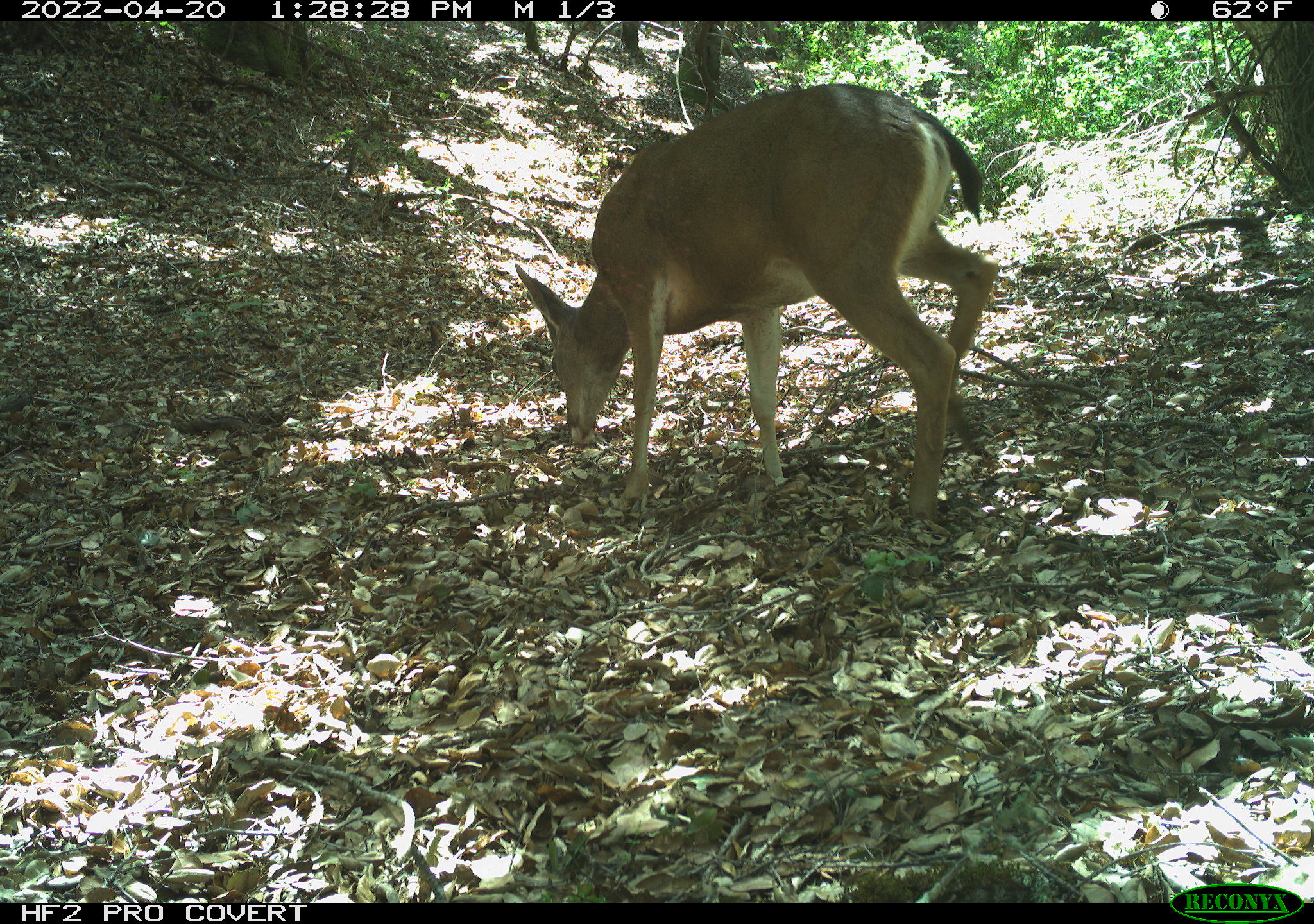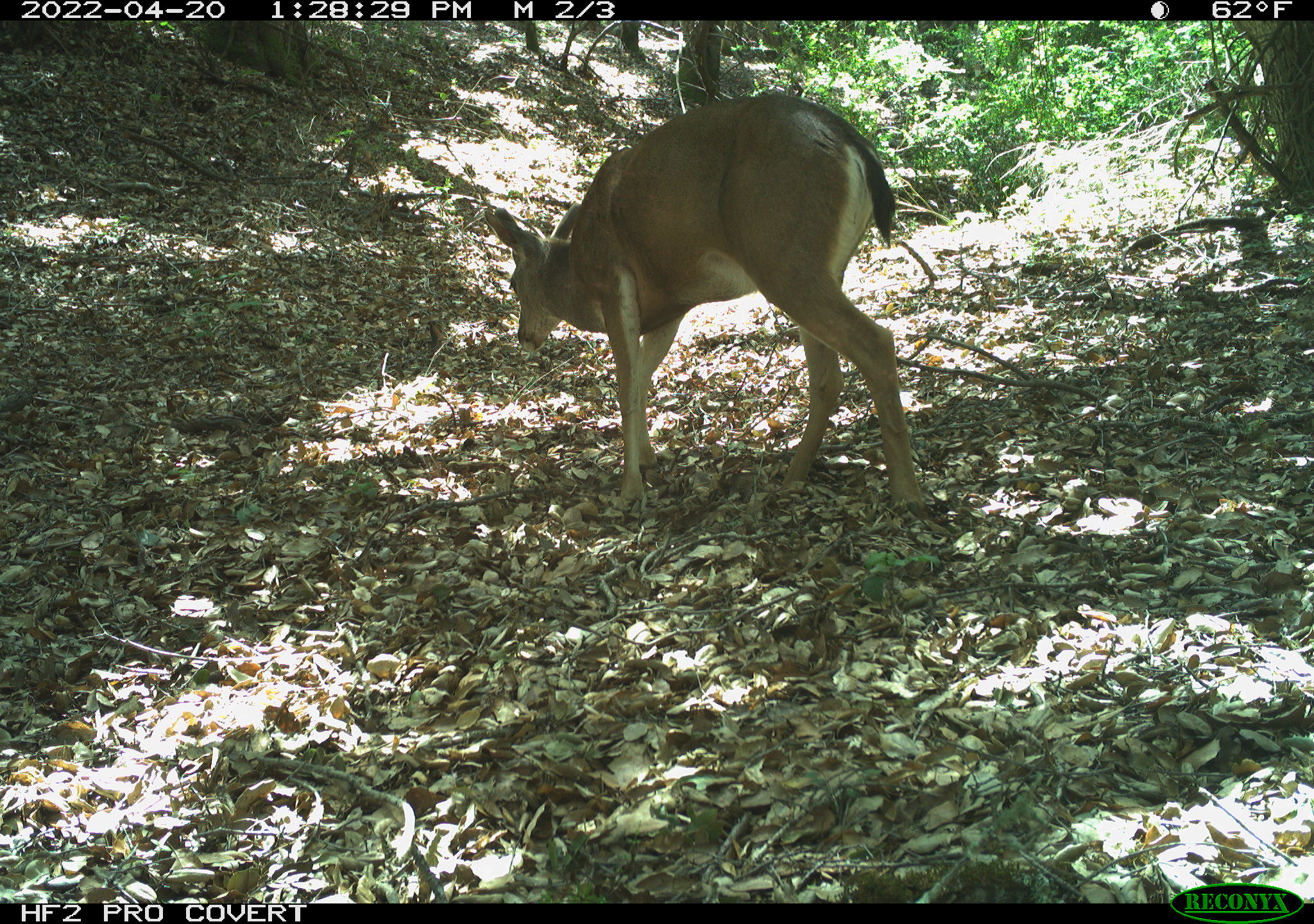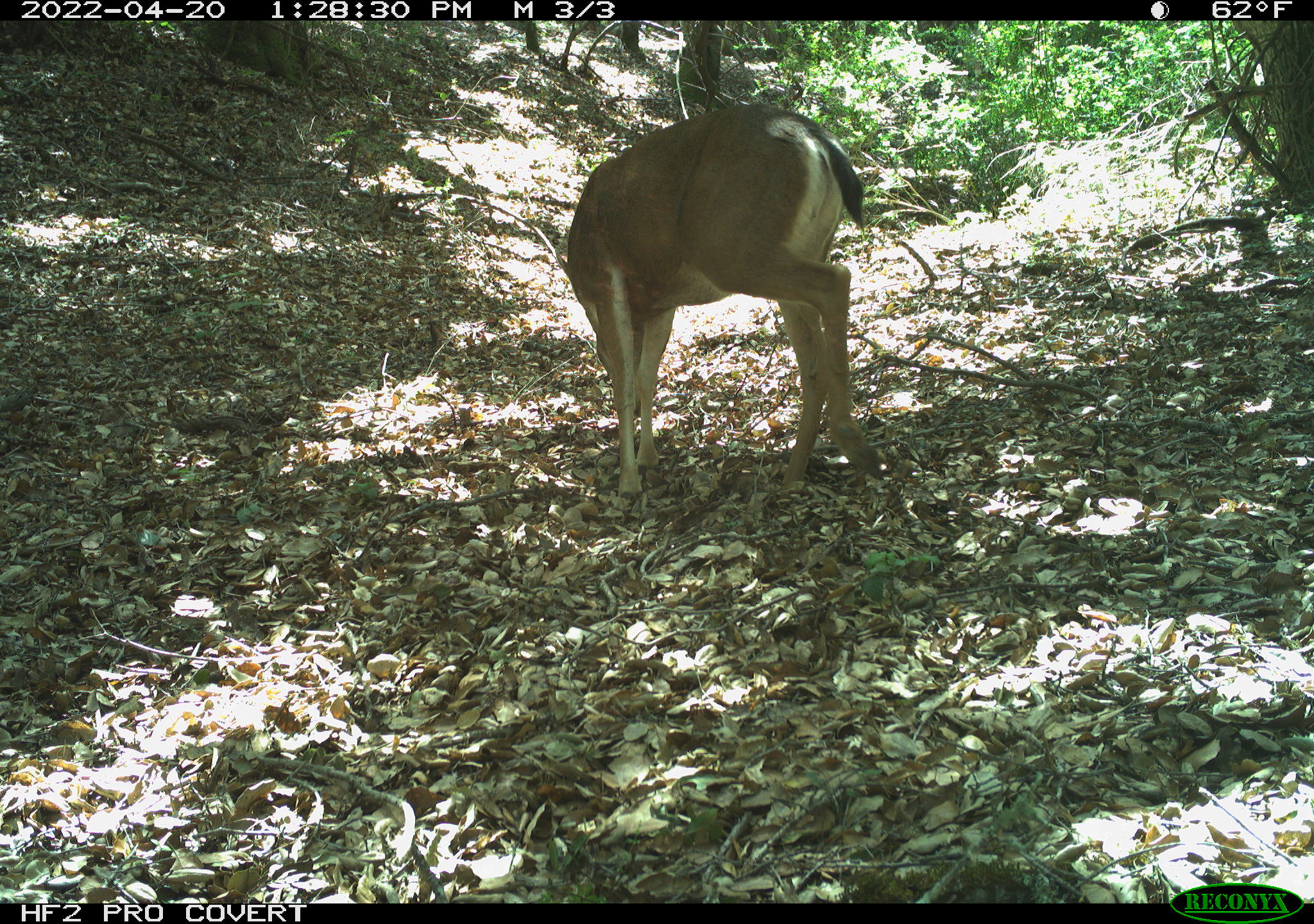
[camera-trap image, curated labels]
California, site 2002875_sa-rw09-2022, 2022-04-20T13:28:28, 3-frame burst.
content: unidentified animal